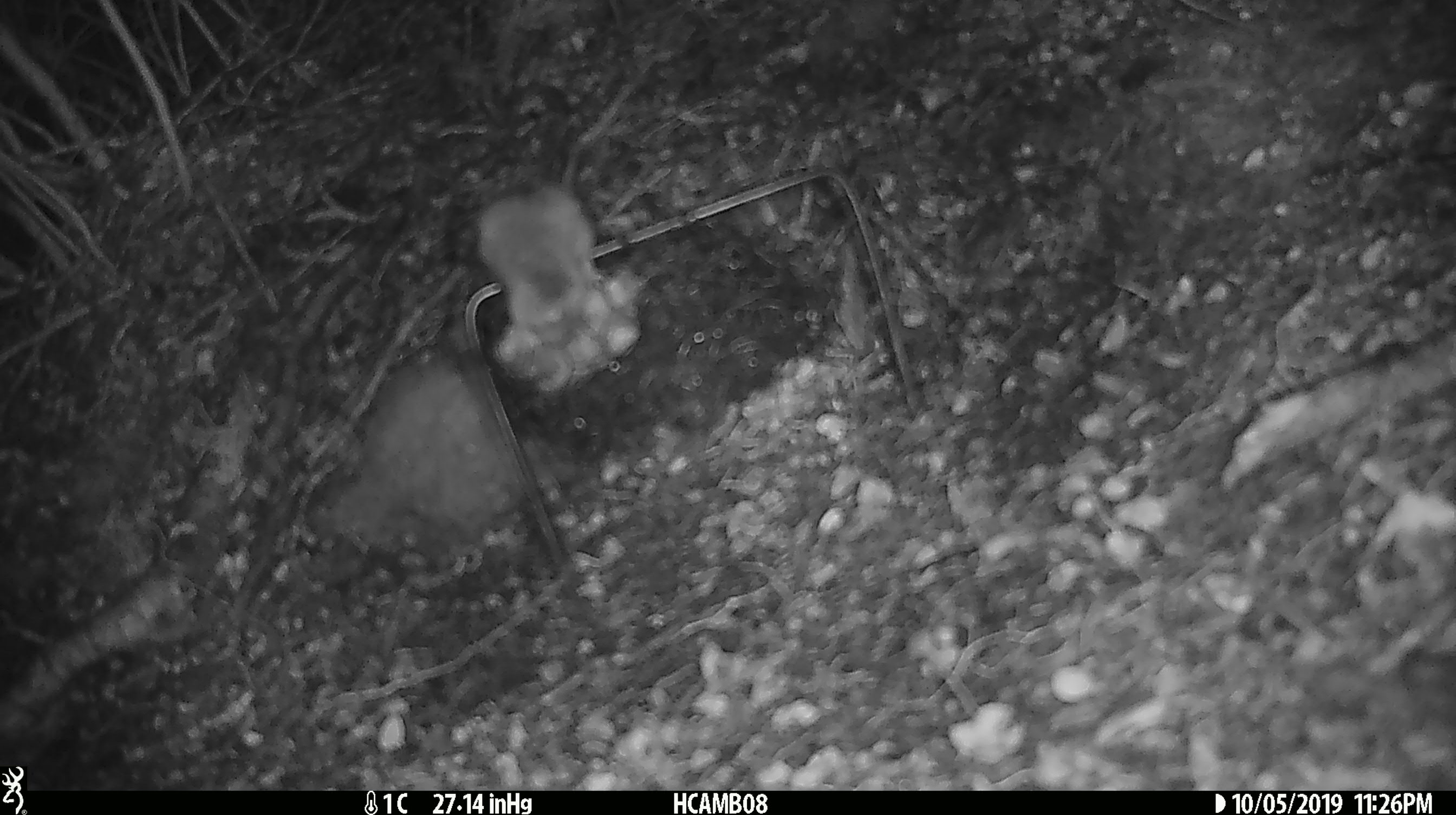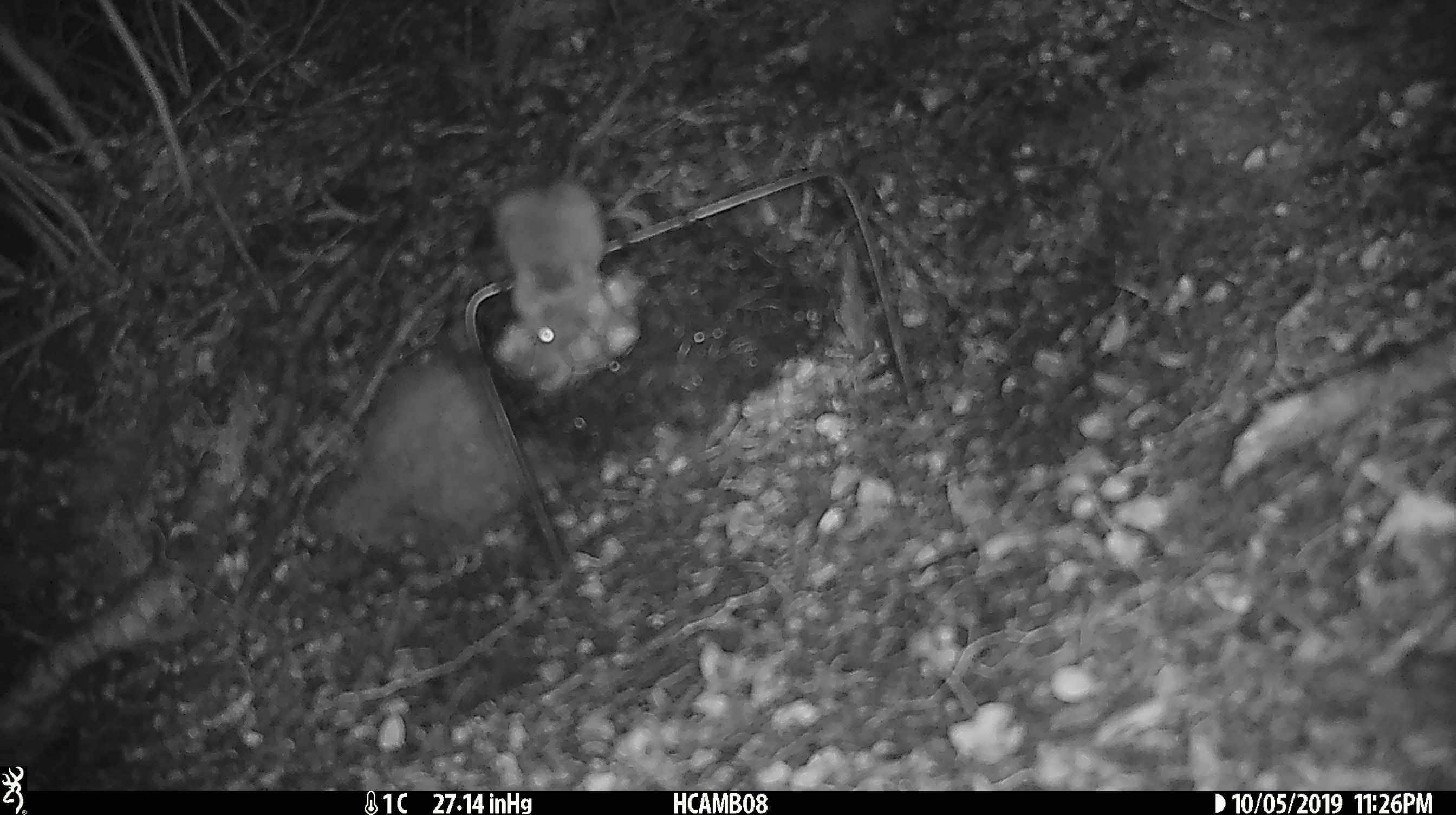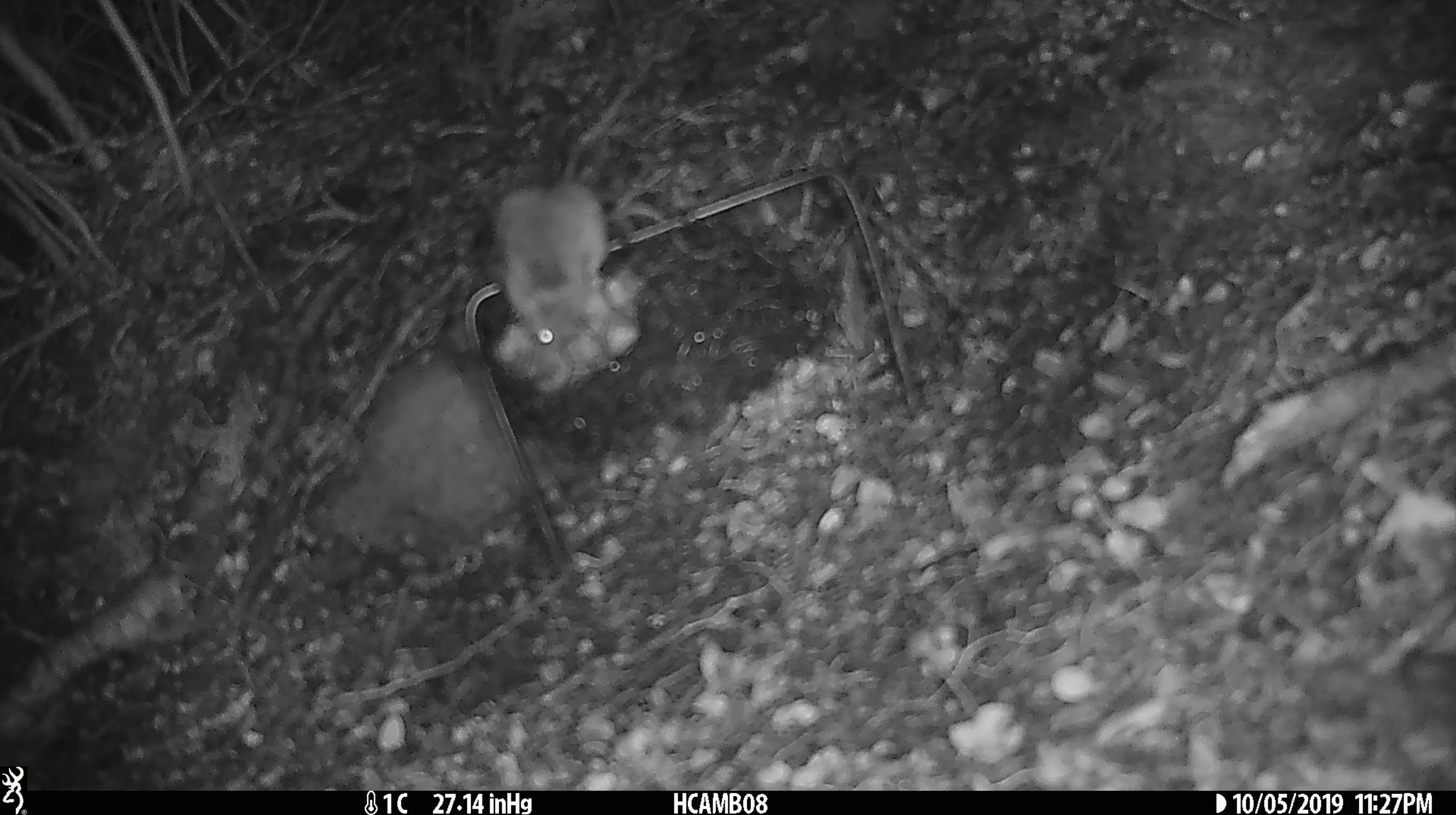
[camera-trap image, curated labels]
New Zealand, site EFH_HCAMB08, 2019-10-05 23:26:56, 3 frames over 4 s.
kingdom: Animalia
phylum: Chordata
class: Mammalia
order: Rodentia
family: Muridae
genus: Mus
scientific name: Mus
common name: mouse